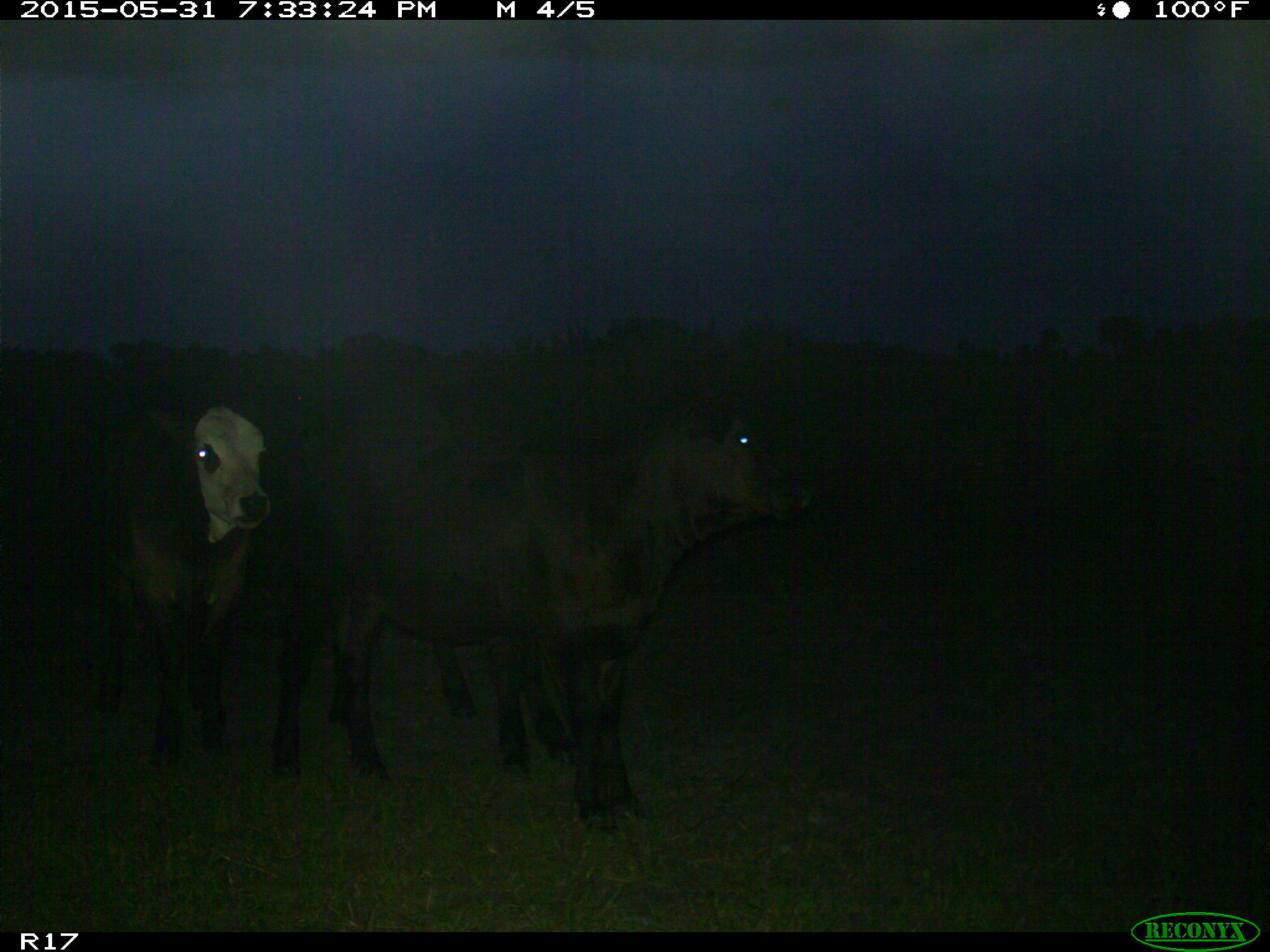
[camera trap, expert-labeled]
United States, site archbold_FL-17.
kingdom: Animalia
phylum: Chordata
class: Mammalia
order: Artiodactyla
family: Bovidae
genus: Bos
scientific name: Bos taurus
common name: domestic cow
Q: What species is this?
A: Bos taurus (domestic cow).